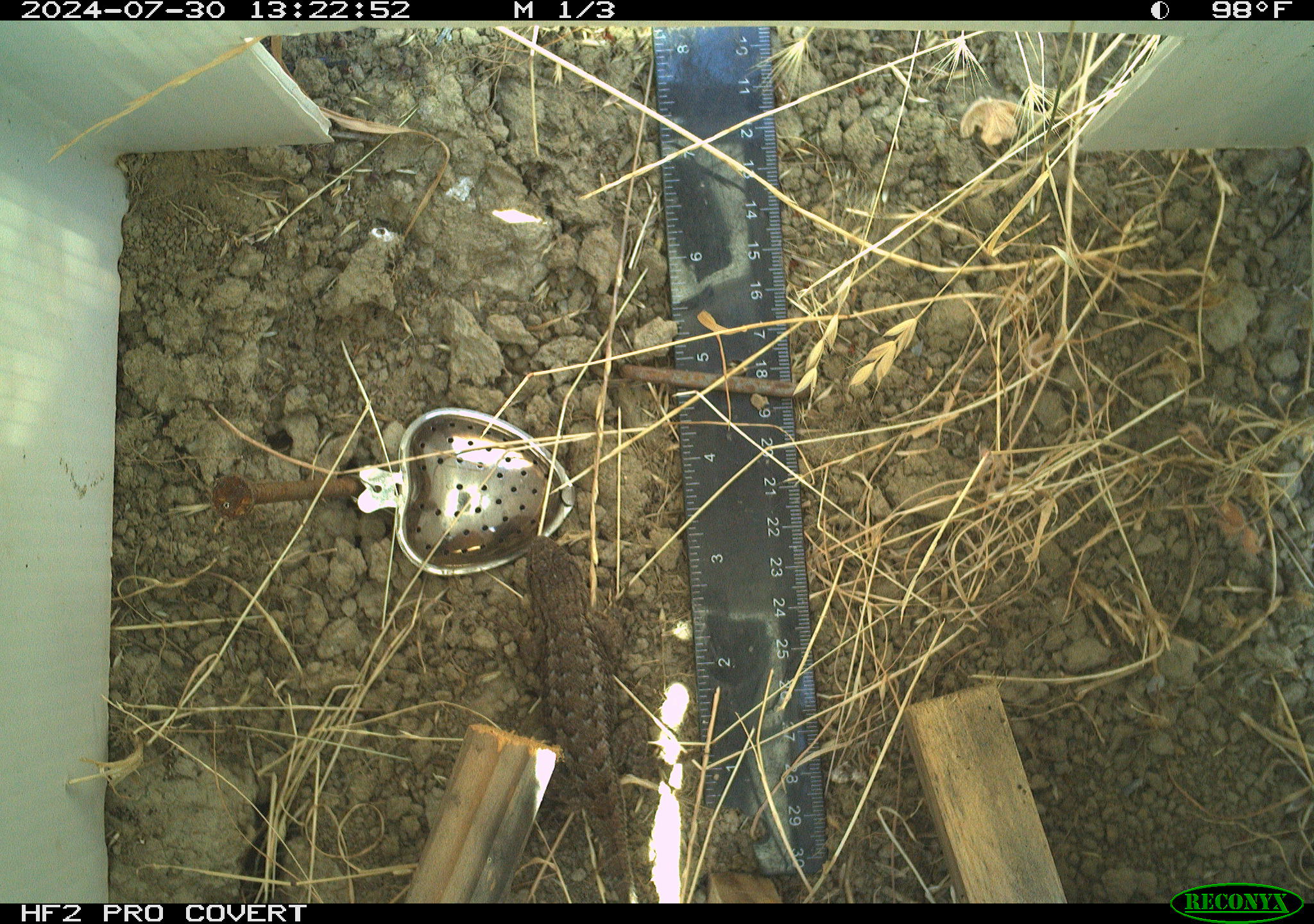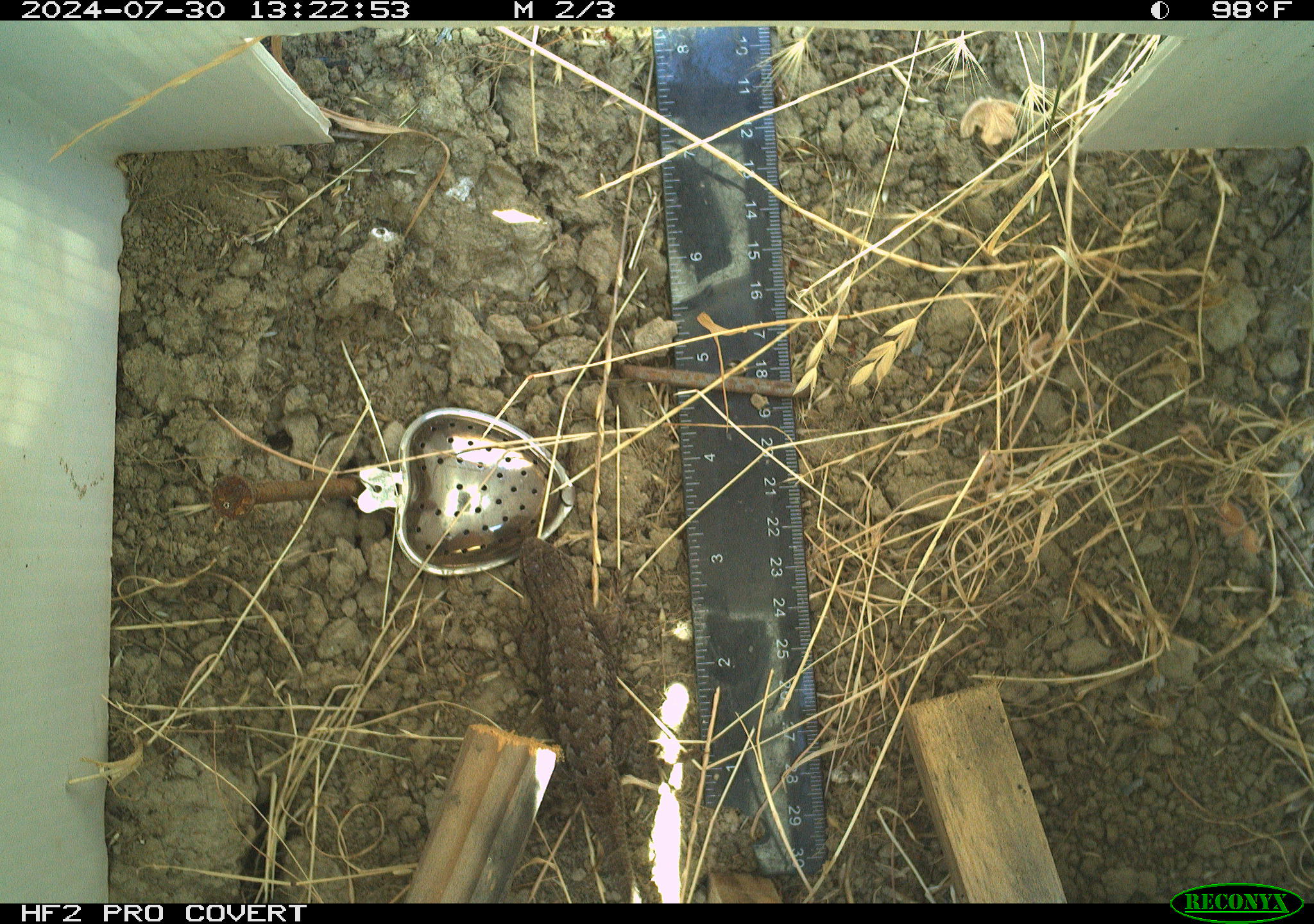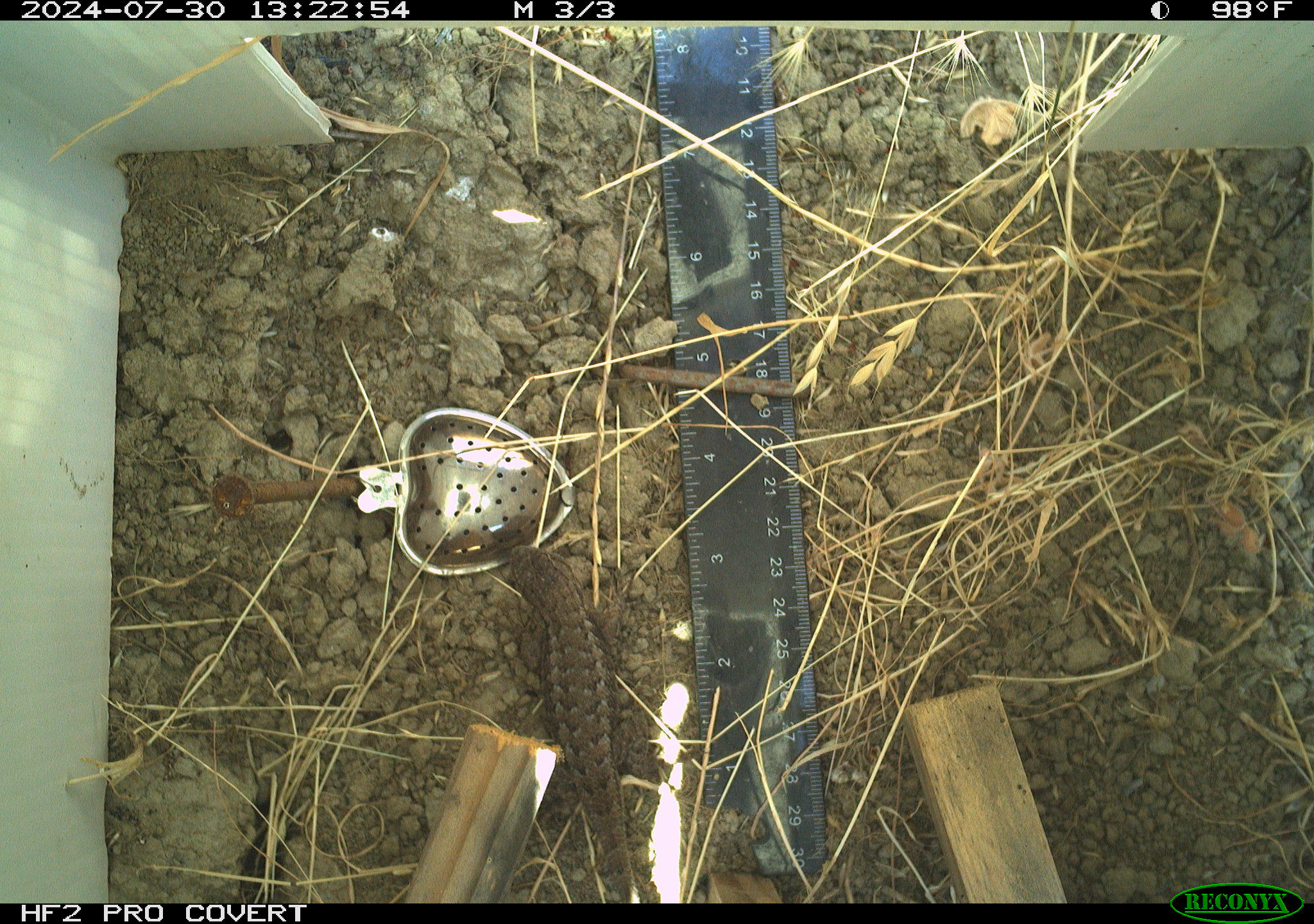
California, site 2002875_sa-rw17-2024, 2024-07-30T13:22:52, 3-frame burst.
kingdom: Animalia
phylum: Chordata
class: Reptilia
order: Squamata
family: Phrynosomatidae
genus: Sceloporus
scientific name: Sceloporus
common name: spiny lizards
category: sceloporus species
Sceloporus species (spiny lizards) (Sceloporus).